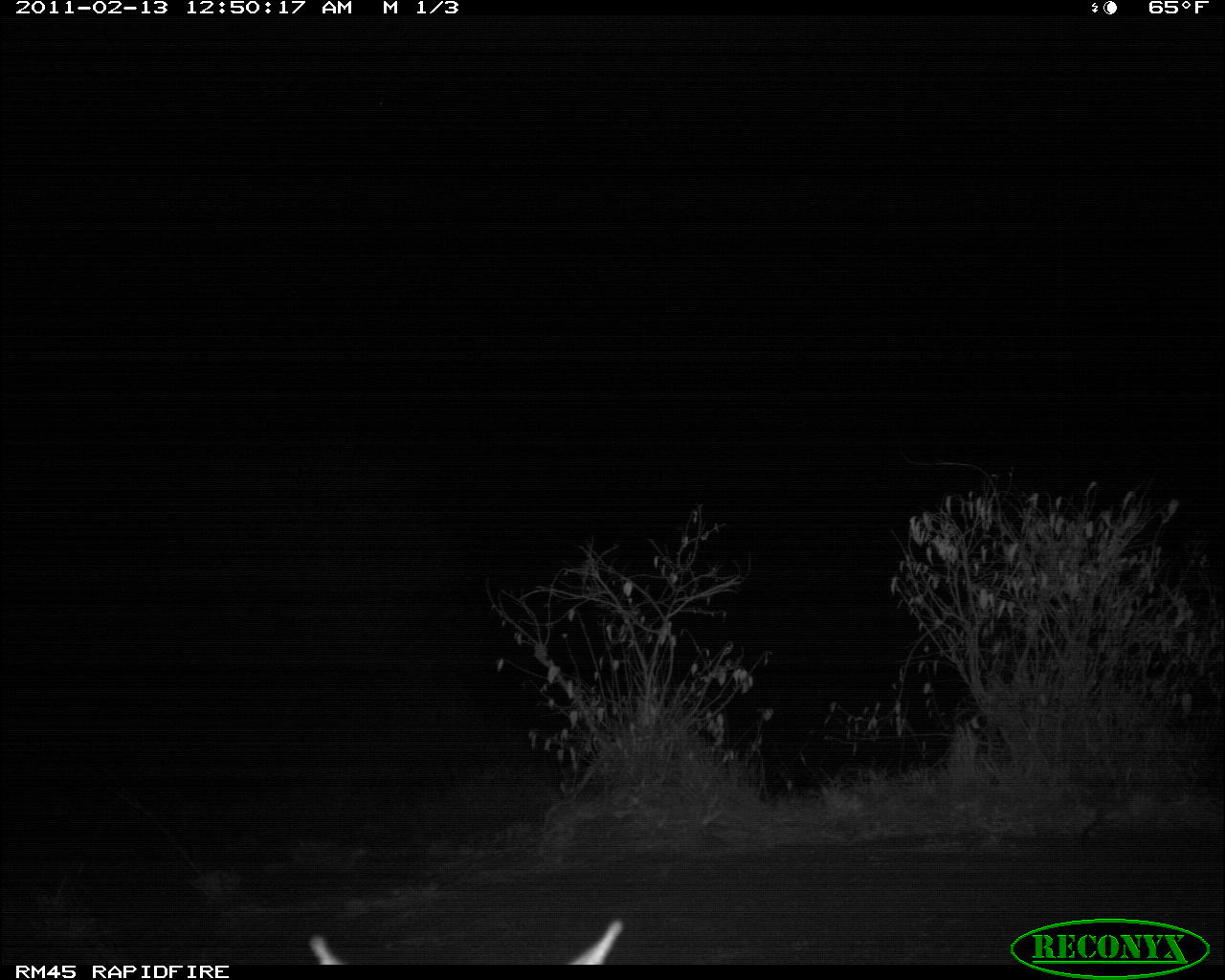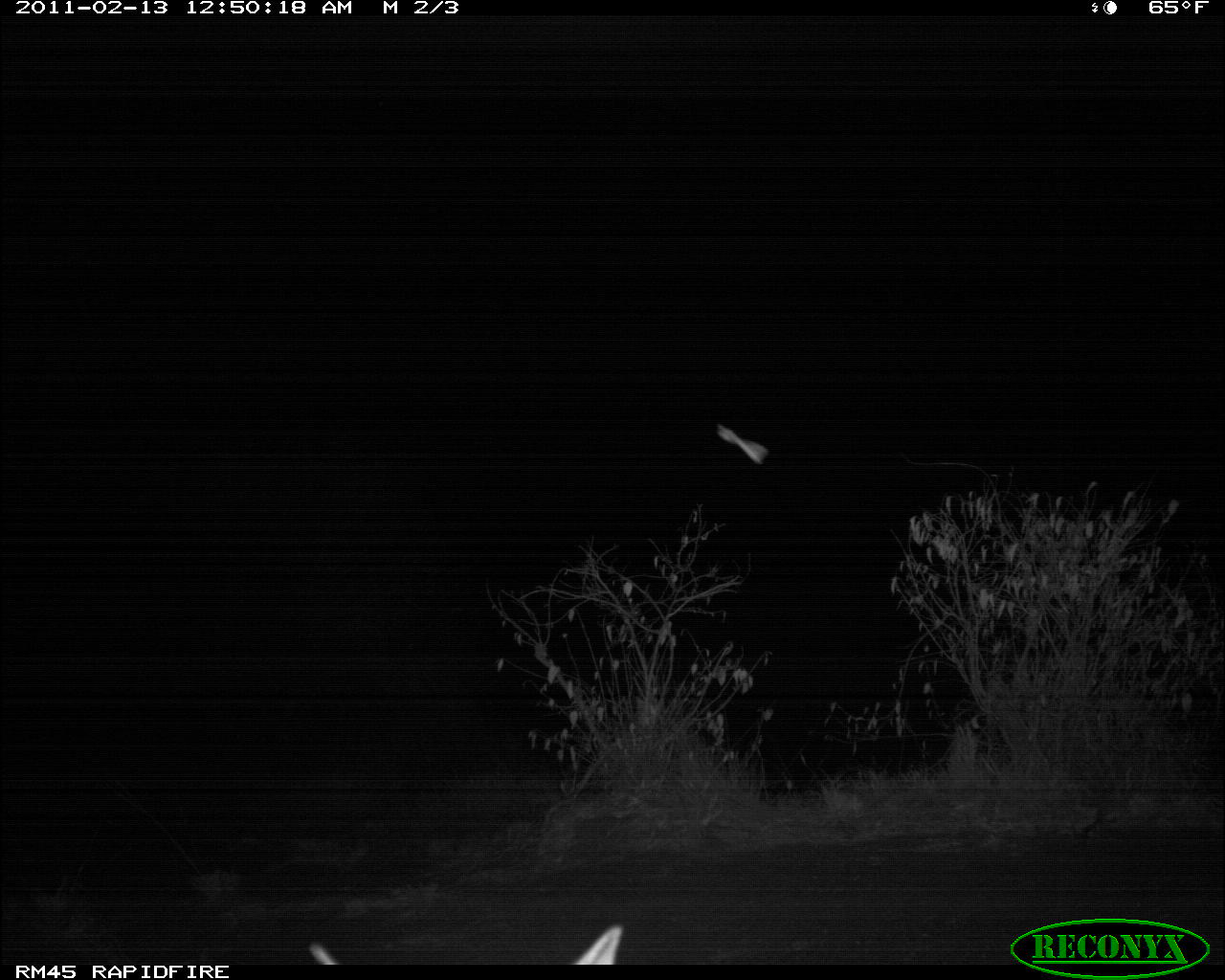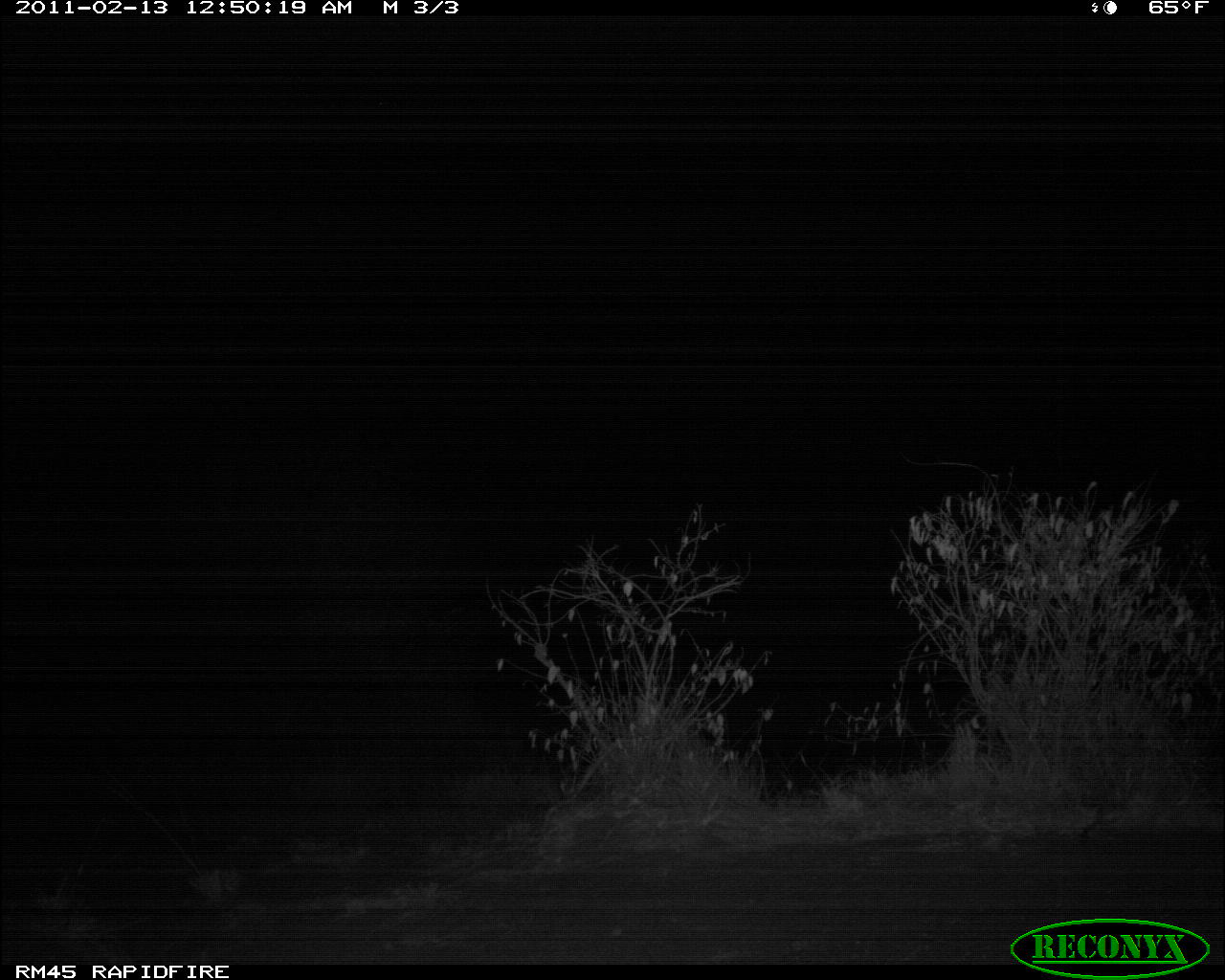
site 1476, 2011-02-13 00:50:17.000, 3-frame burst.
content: unidentified animal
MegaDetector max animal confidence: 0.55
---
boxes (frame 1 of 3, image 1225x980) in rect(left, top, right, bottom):
unknown: rect(311, 916, 621, 962)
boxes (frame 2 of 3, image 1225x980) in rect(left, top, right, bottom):
unknown: rect(311, 921, 623, 964)